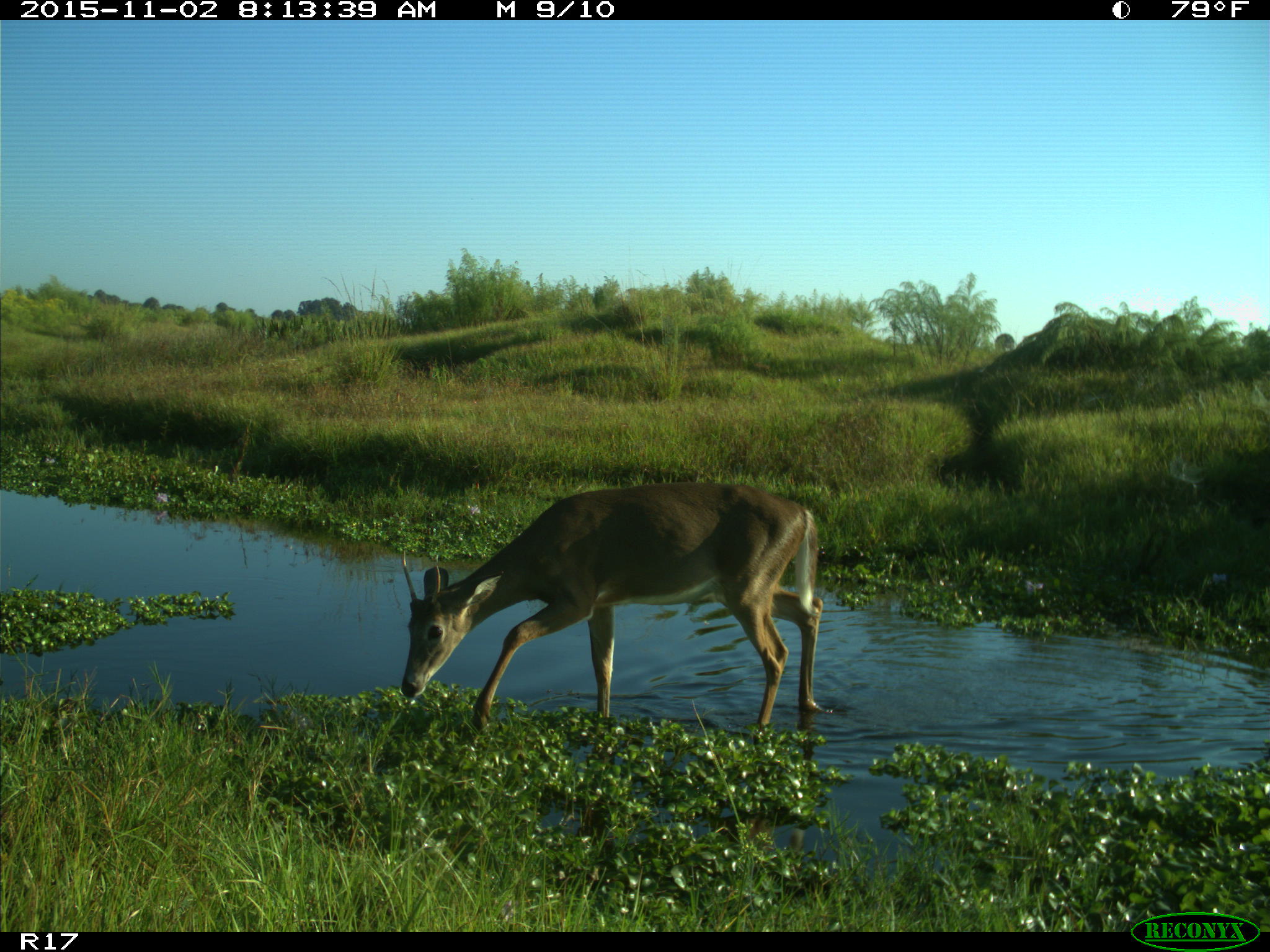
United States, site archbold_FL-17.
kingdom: Animalia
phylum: Chordata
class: Mammalia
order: Artiodactyla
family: Cervidae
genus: Odocoileus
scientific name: Odocoileus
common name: deer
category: unidentified deer